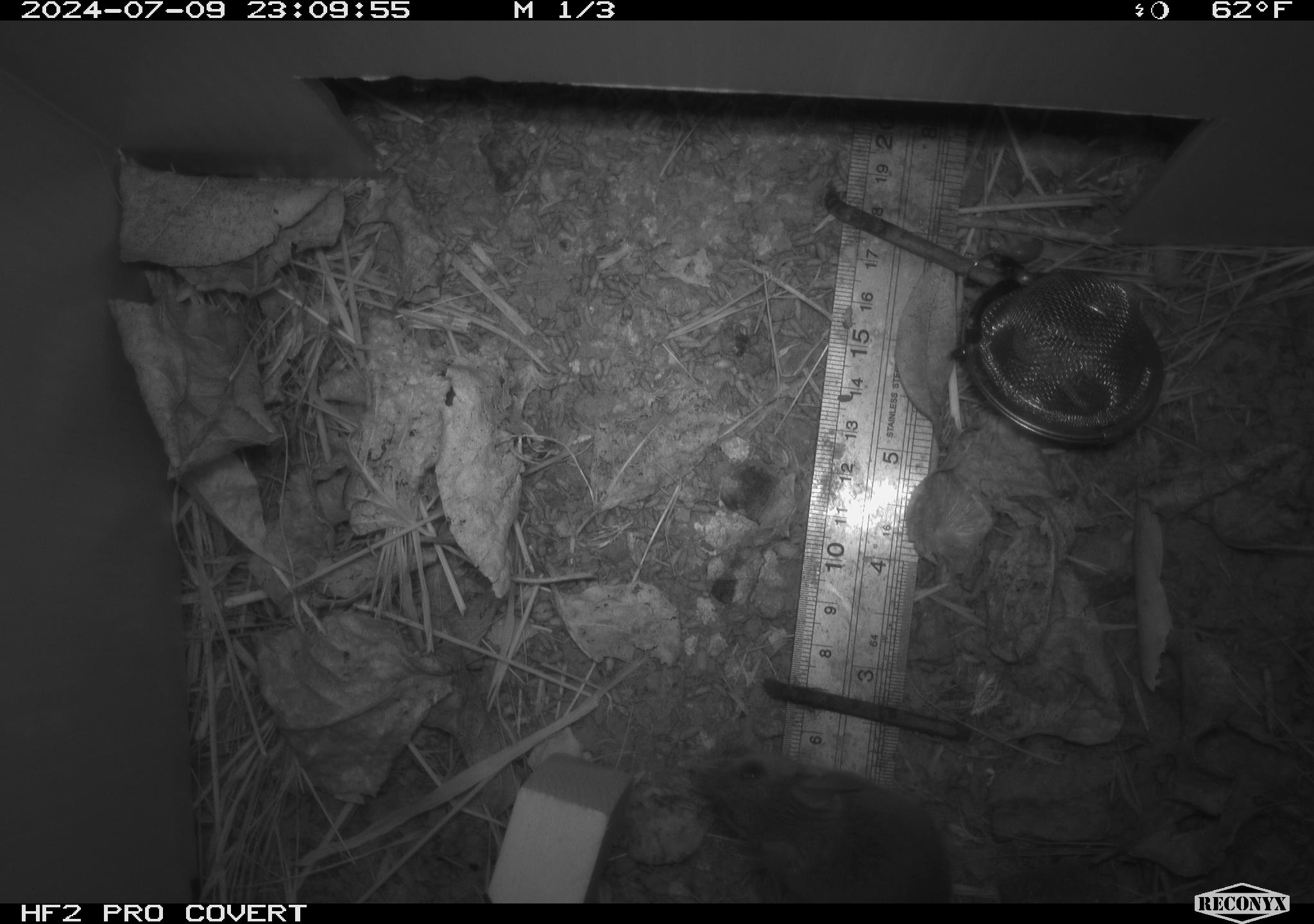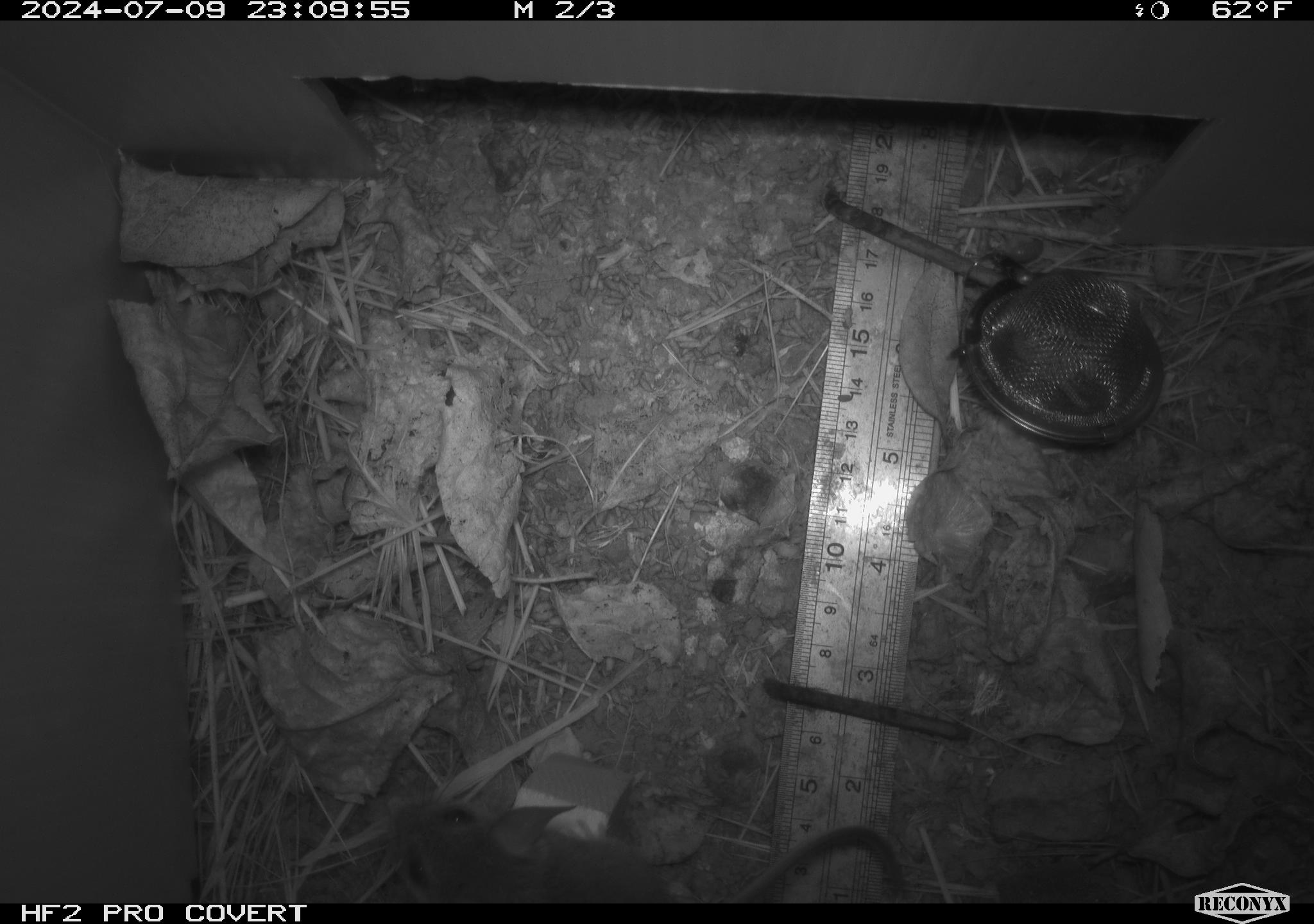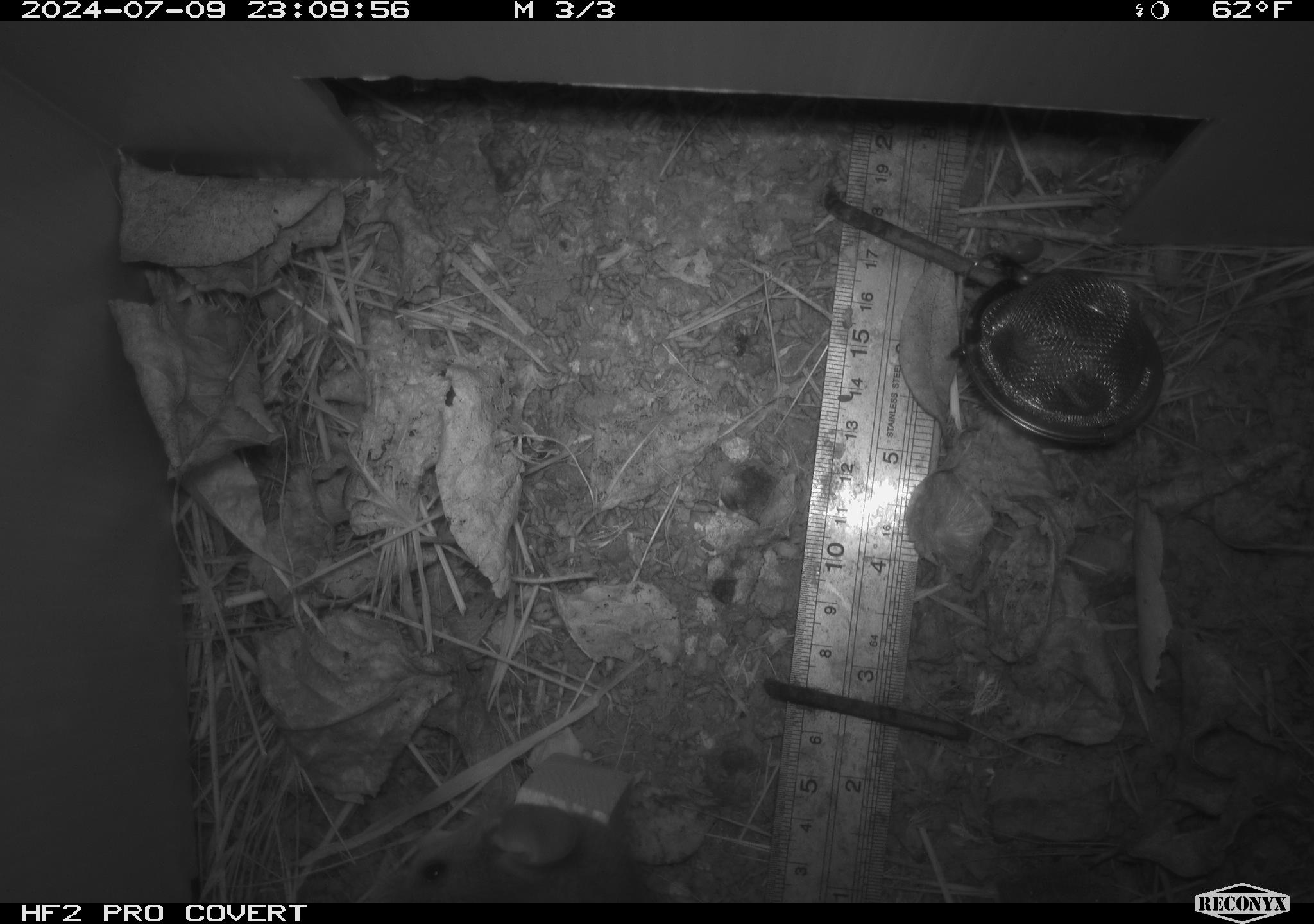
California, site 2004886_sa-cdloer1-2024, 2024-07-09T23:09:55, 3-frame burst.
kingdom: Animalia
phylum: Chordata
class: Mammalia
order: Rodentia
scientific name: Rodentia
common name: mouse species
Mouse species (Rodentia).